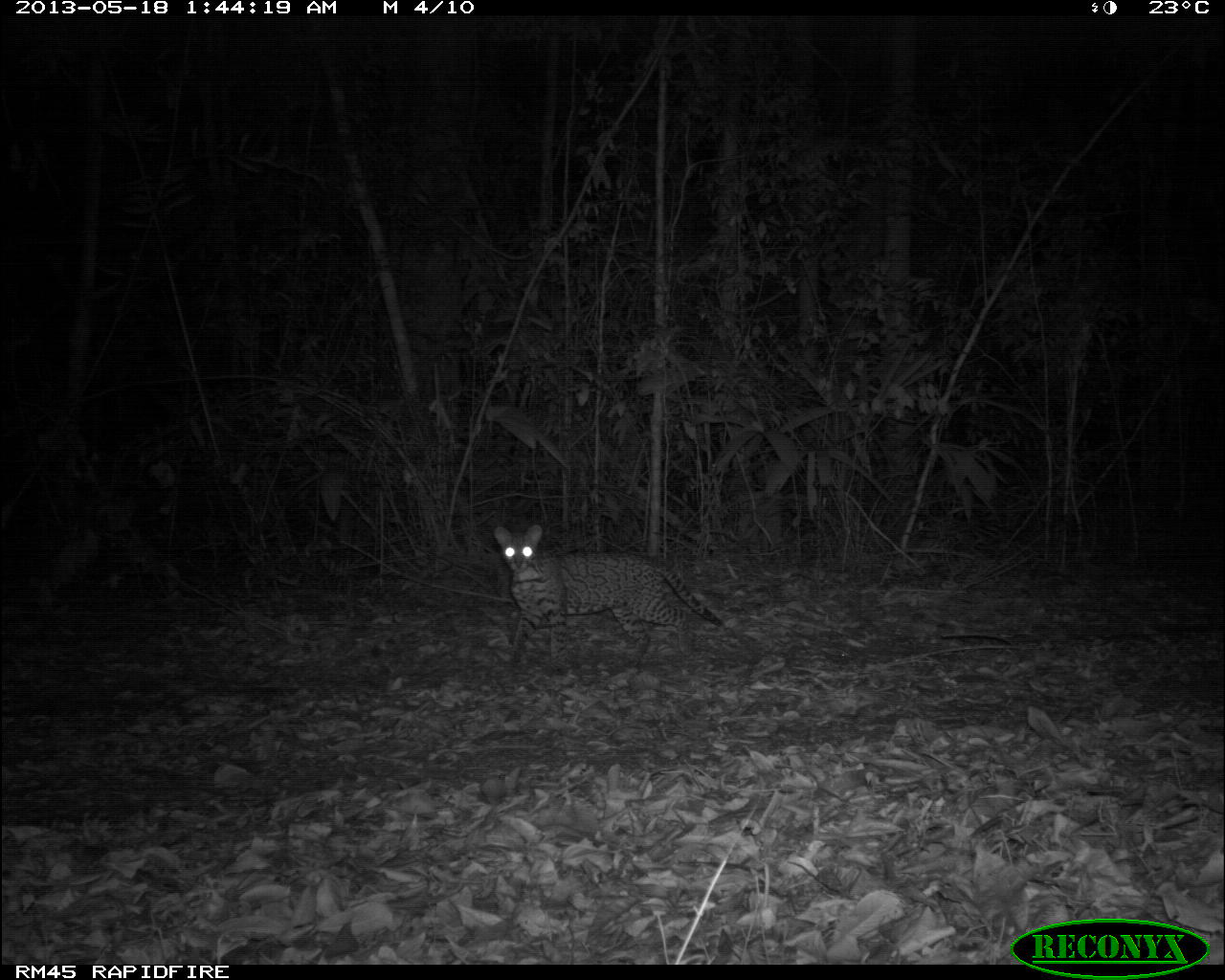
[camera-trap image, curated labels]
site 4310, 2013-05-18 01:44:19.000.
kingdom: Animalia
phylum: Chordata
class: Mammalia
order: Carnivora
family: Felidae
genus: Leopardus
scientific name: Leopardus pardalis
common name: ocelot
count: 1